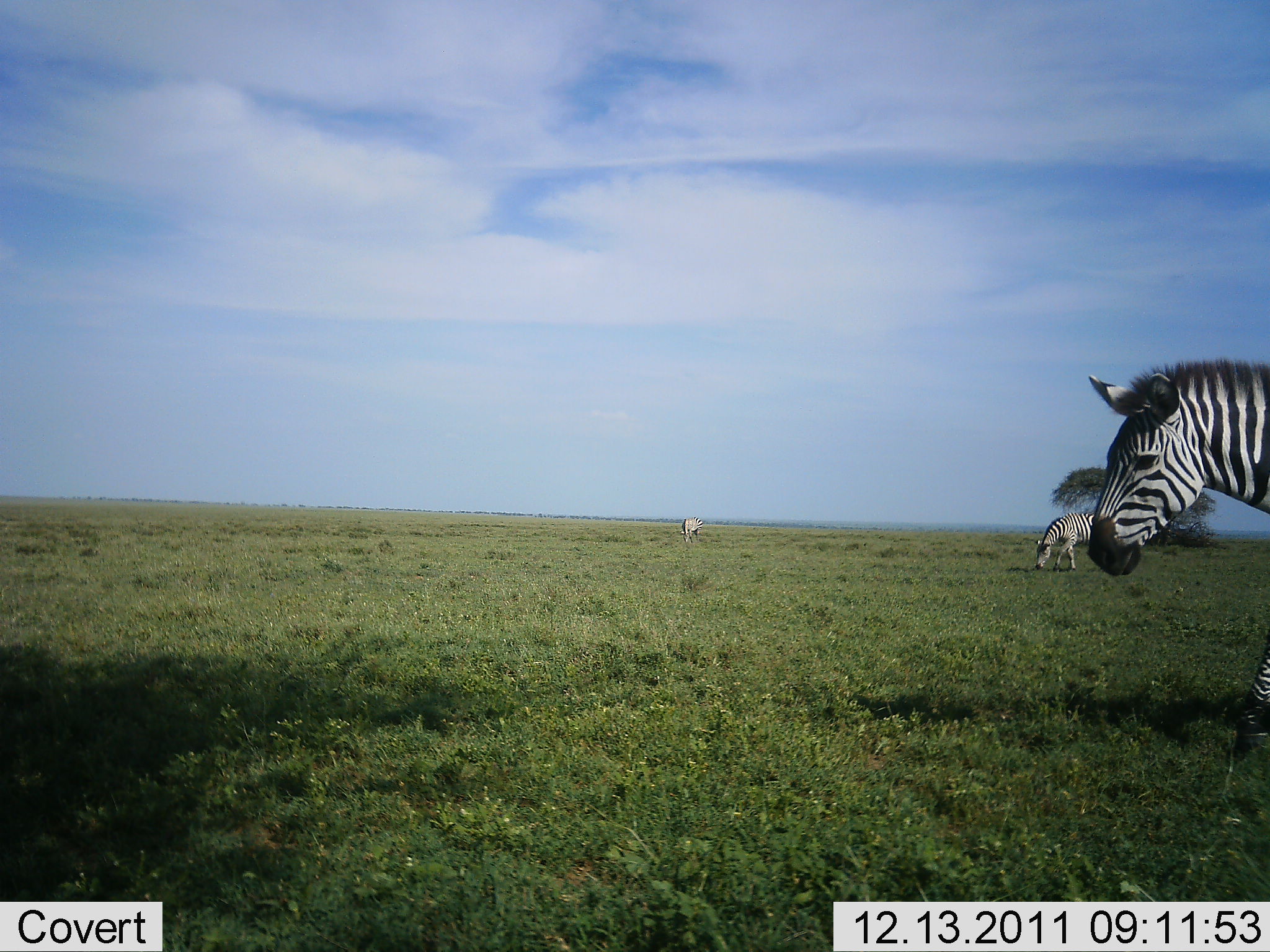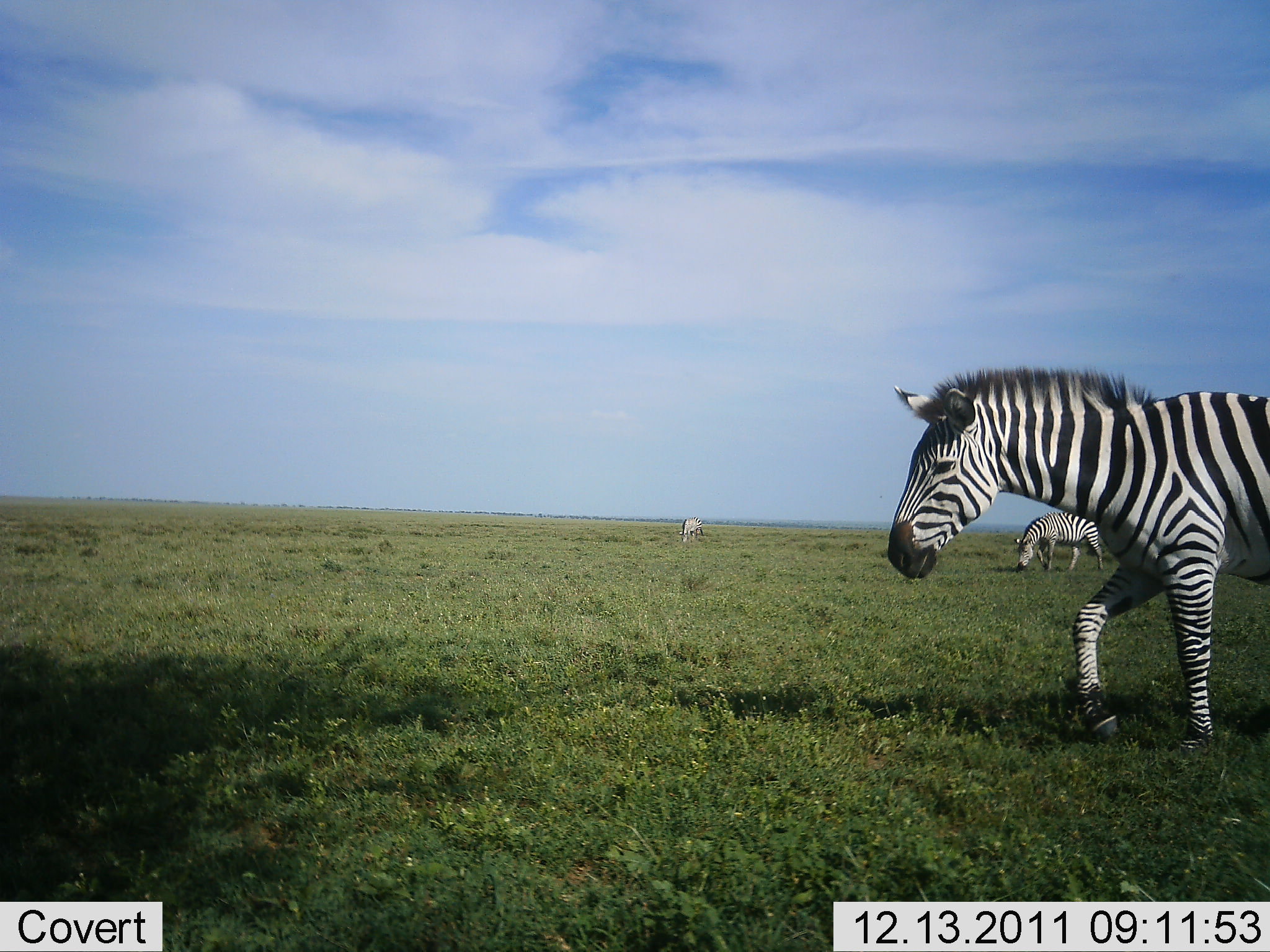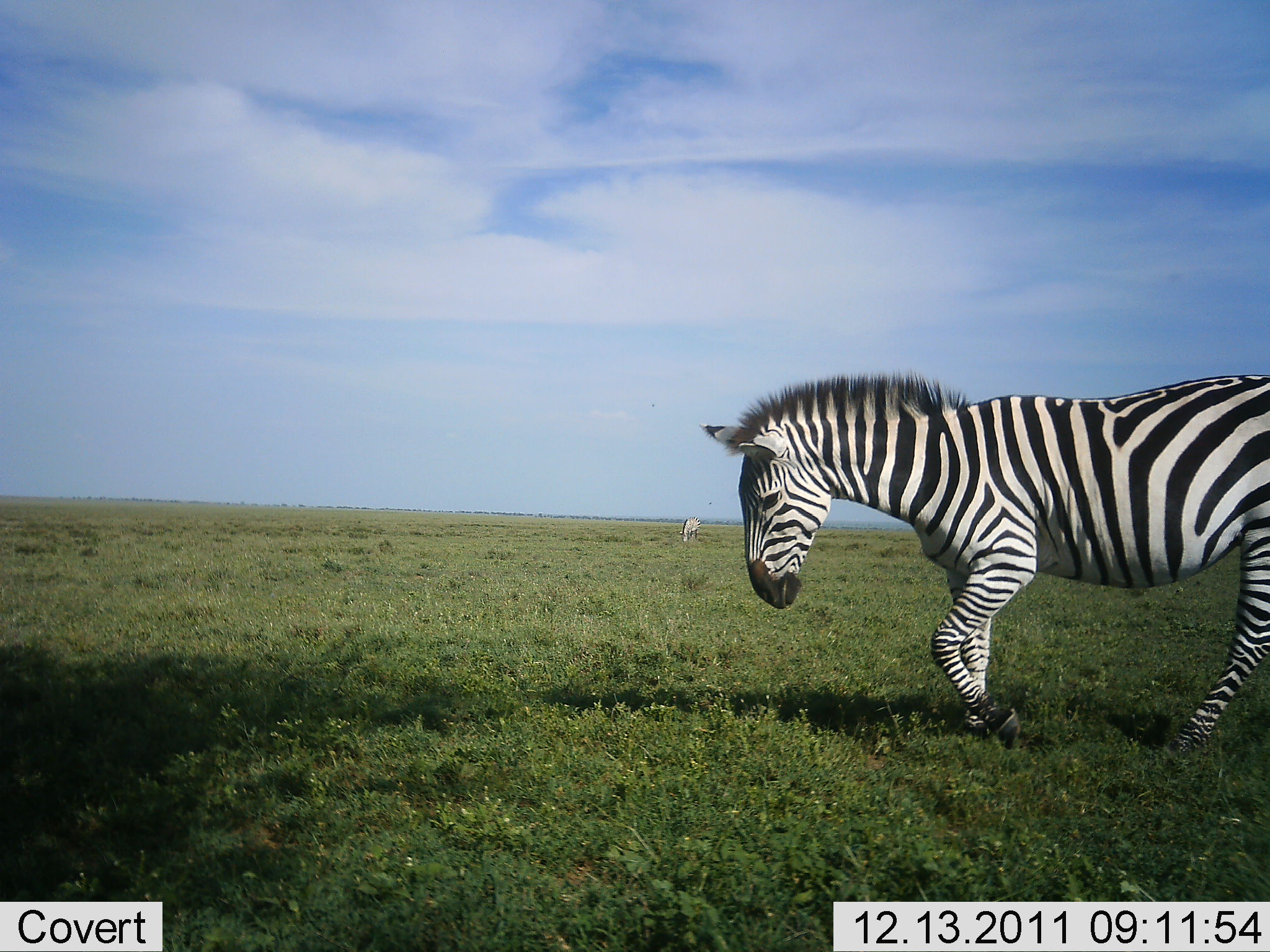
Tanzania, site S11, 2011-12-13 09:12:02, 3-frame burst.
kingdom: Animalia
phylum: Chordata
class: Mammalia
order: Perissodactyla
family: Equidae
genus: Equus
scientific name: Equus quagga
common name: plains zebra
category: zebra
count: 3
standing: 36%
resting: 0%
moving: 82%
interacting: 0%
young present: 0%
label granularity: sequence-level